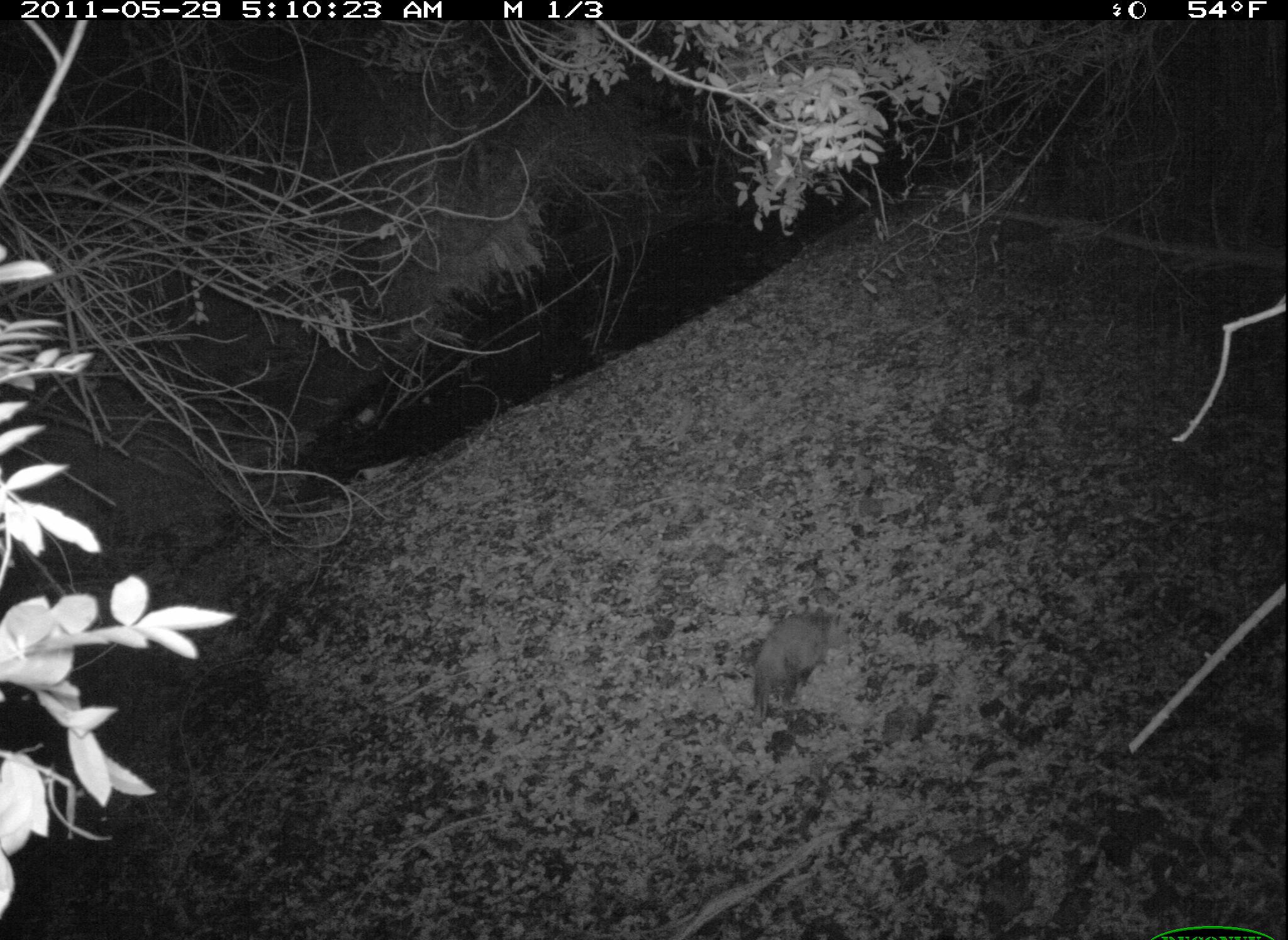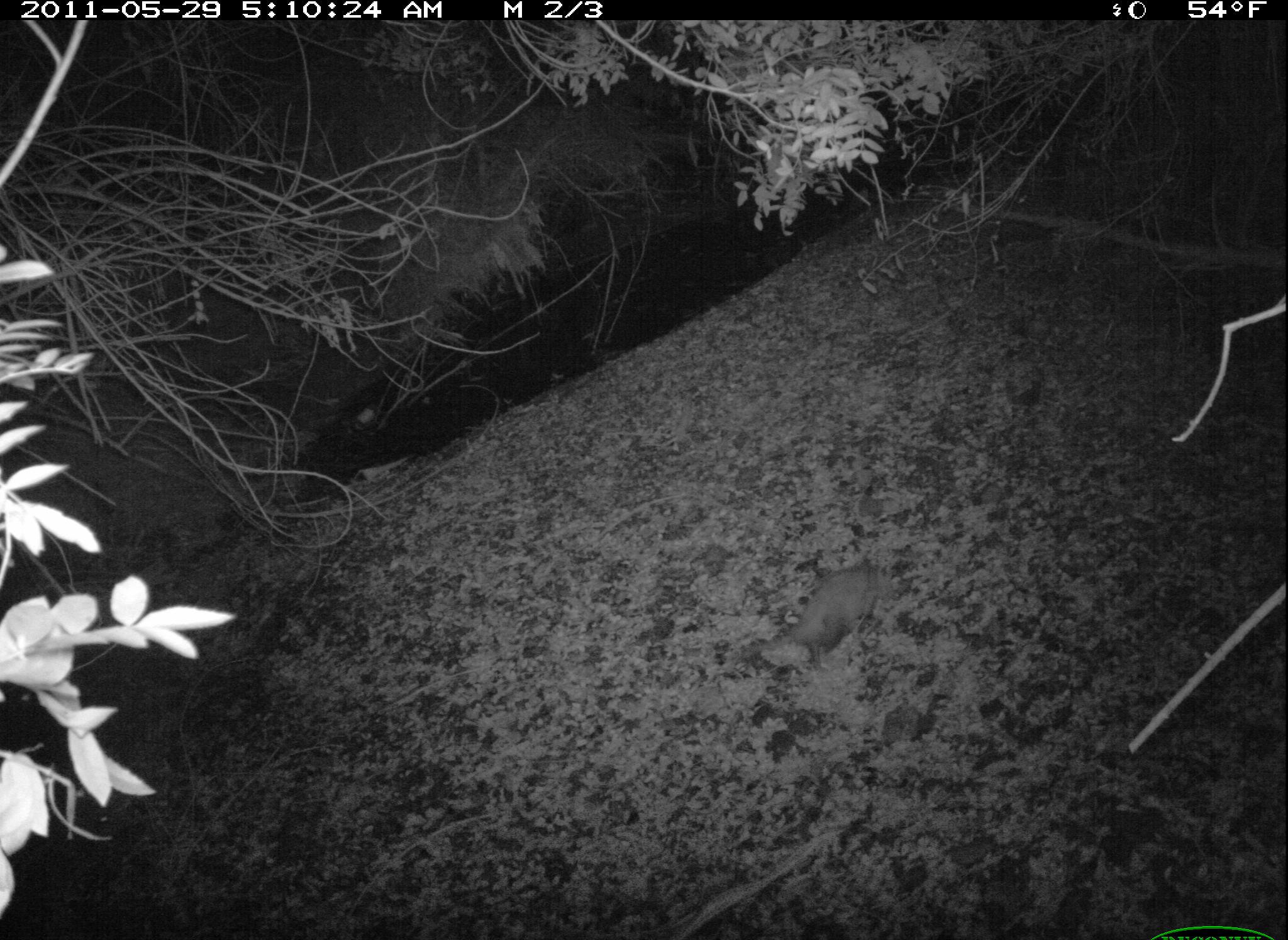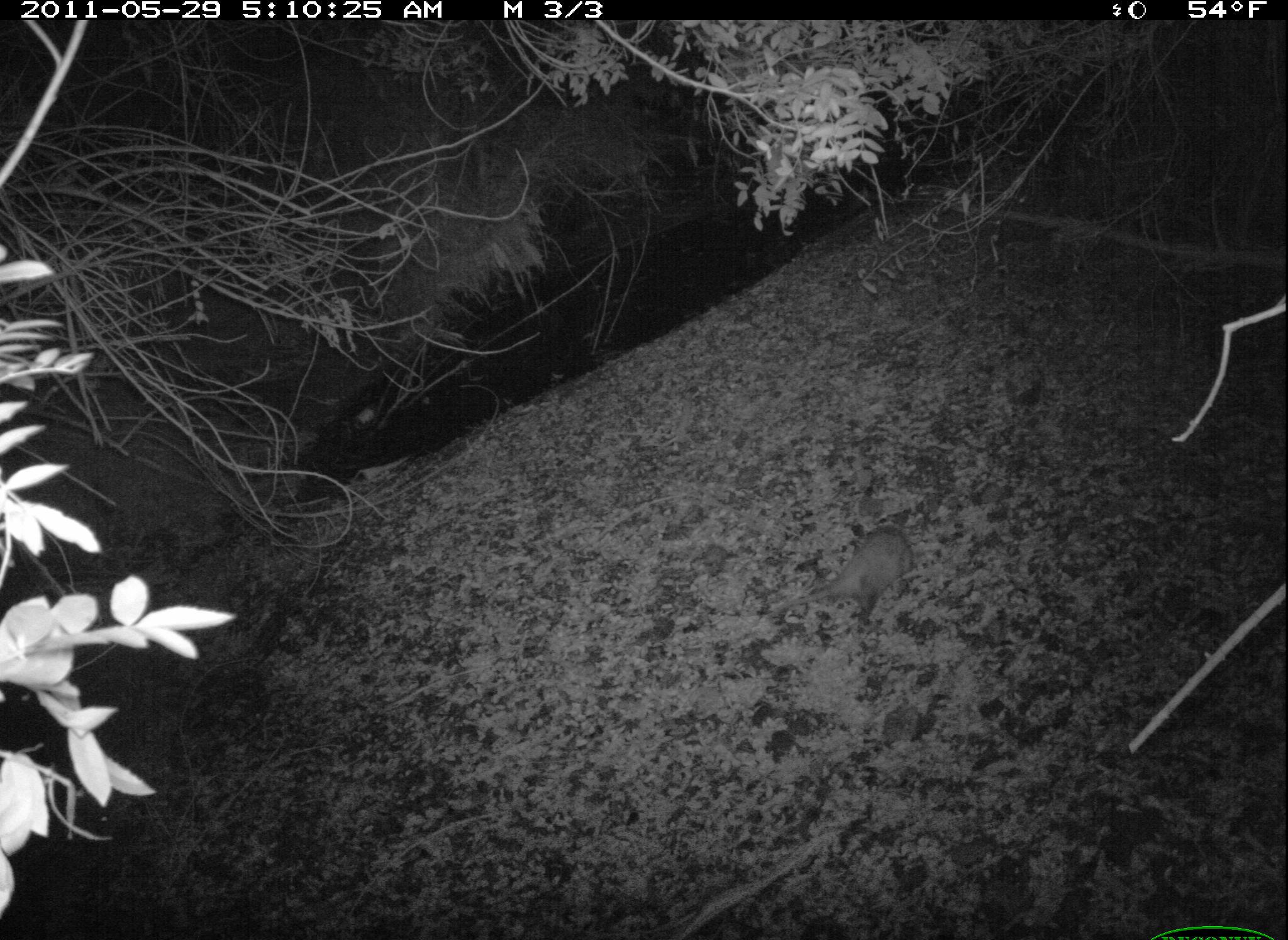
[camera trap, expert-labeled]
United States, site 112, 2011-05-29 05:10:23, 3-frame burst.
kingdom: Animalia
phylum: Chordata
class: Mammalia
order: Didelphimorphia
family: Didelphidae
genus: Didelphis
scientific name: Didelphis virginiana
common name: virginia opossum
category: opossum